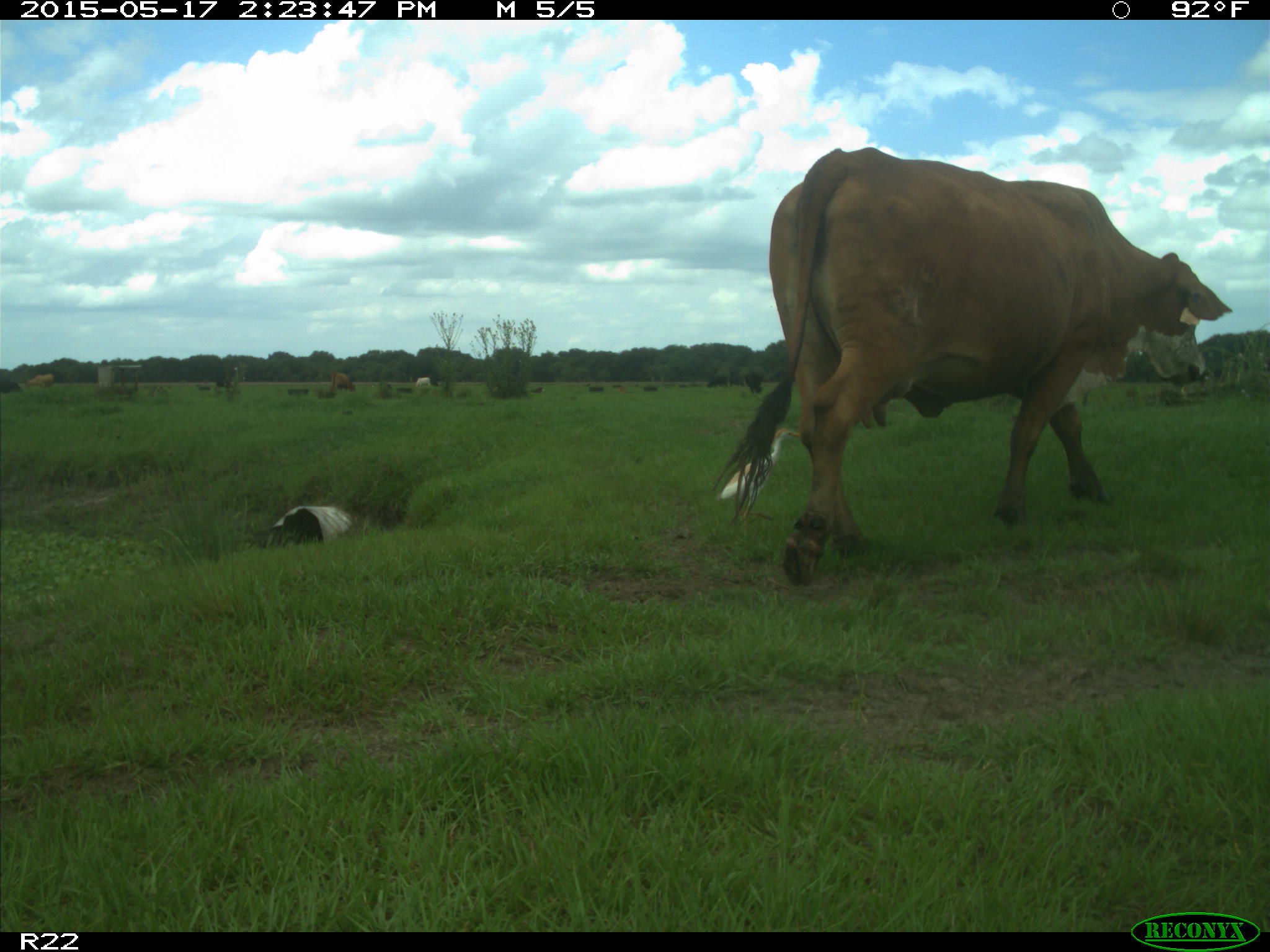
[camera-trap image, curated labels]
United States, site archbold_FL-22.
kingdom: Animalia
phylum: Chordata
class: Mammalia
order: Artiodactyla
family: Bovidae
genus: Bos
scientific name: Bos taurus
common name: domestic cow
Bos taurus (domestic cow).